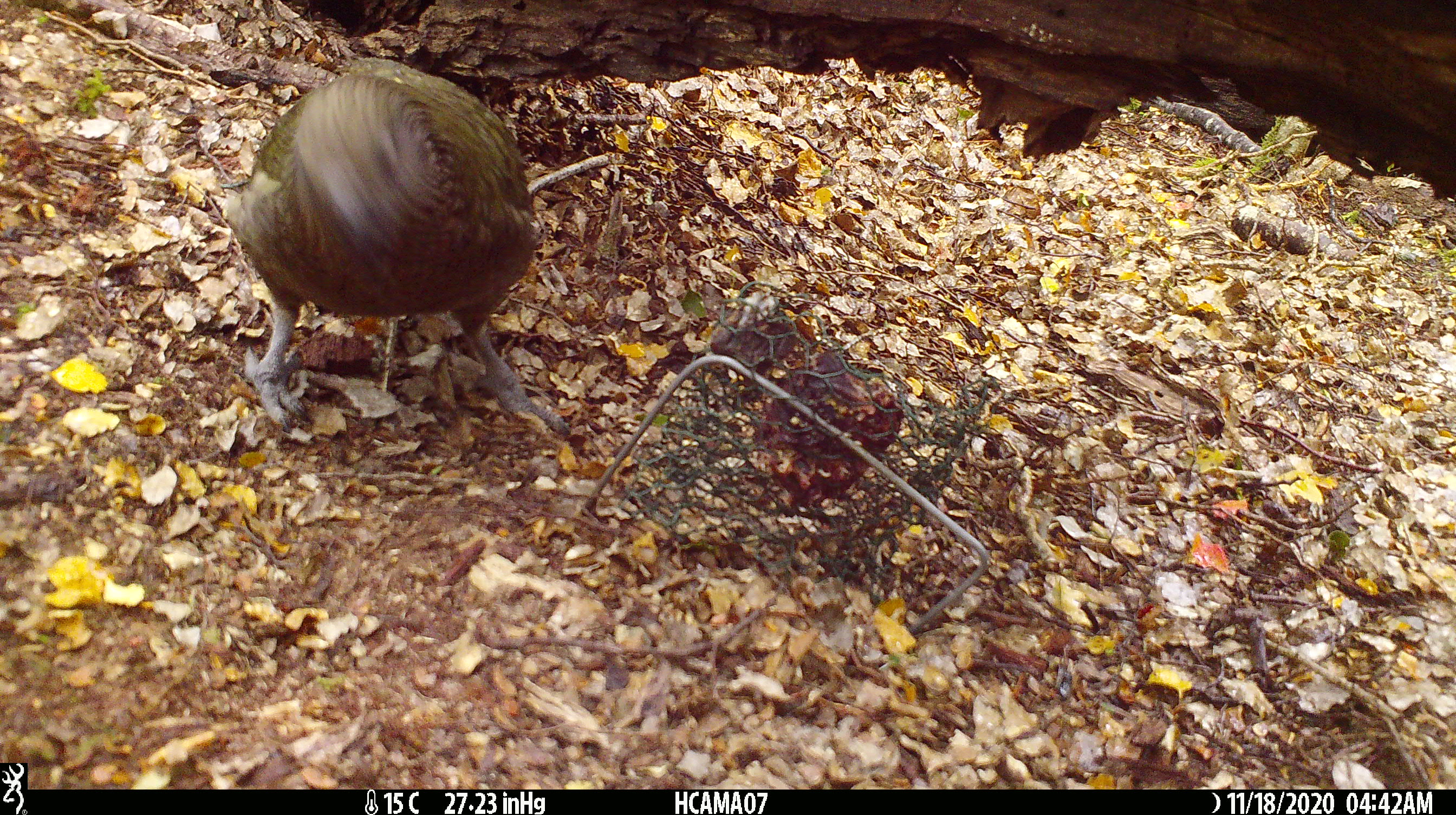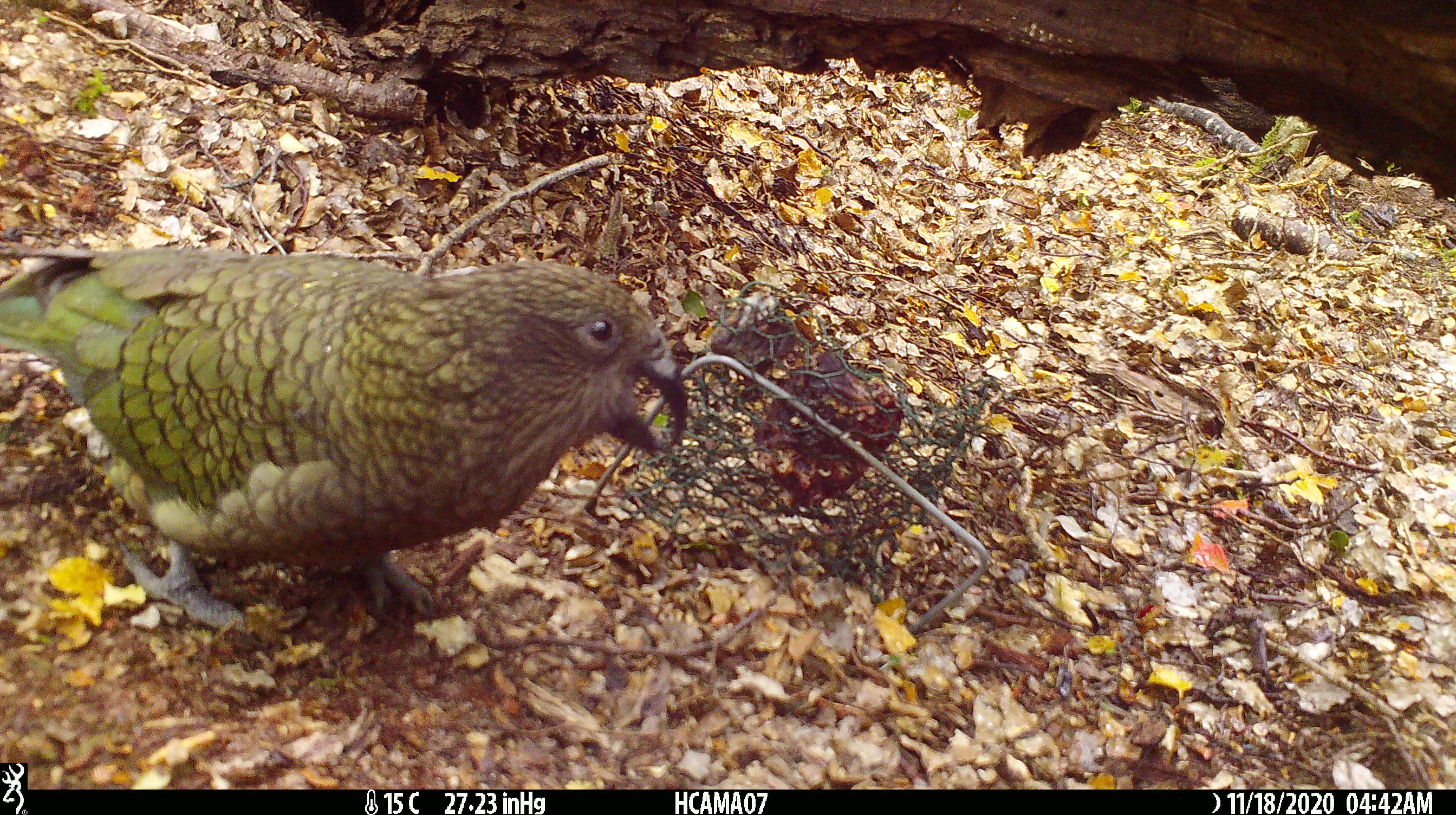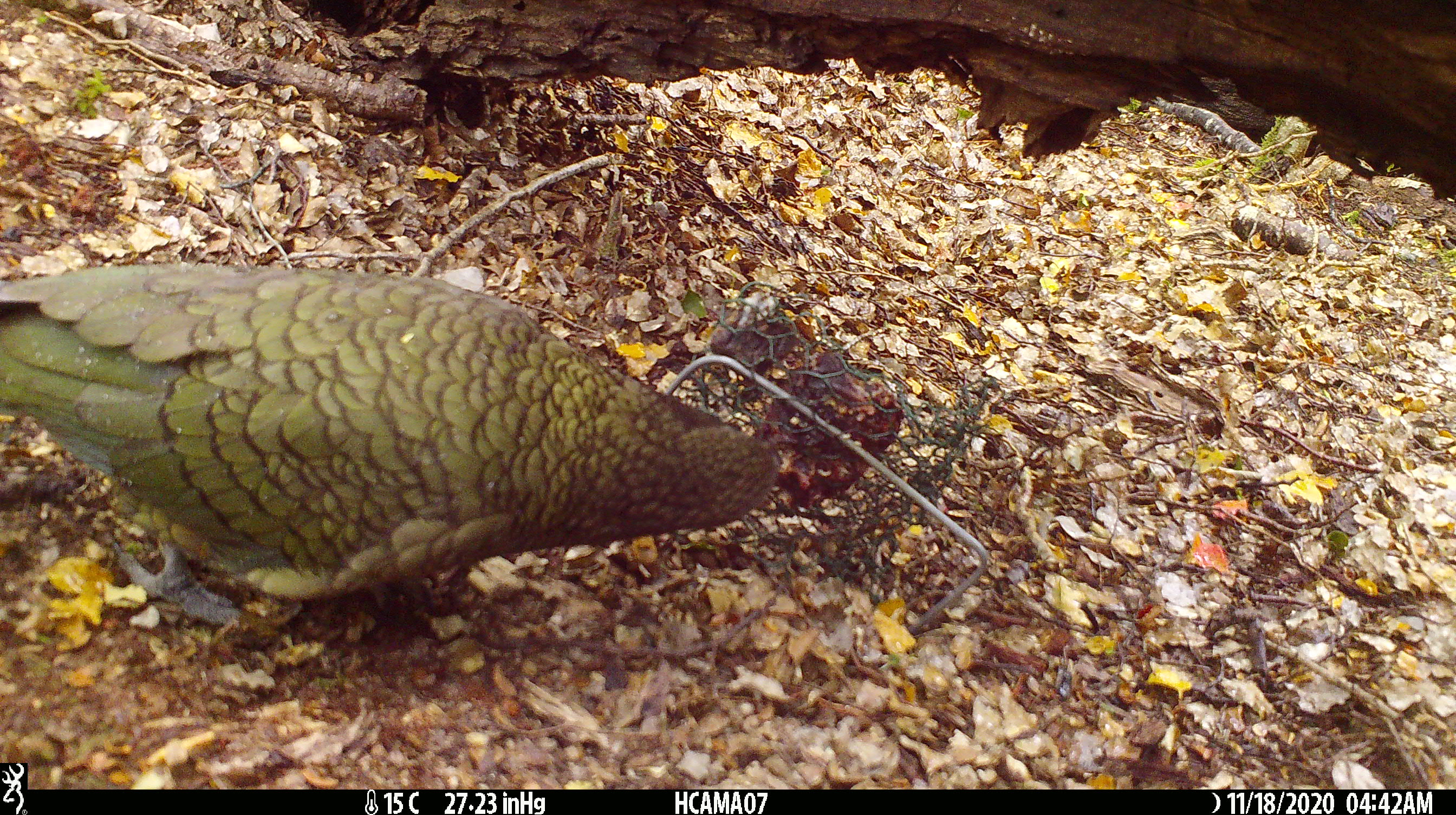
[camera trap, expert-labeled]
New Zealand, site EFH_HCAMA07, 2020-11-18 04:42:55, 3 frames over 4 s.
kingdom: Animalia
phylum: Chordata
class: Aves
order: Psittaciformes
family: Strigopidae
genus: Nestor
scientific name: Nestor notabilis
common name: kea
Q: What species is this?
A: Kea (Nestor notabilis).